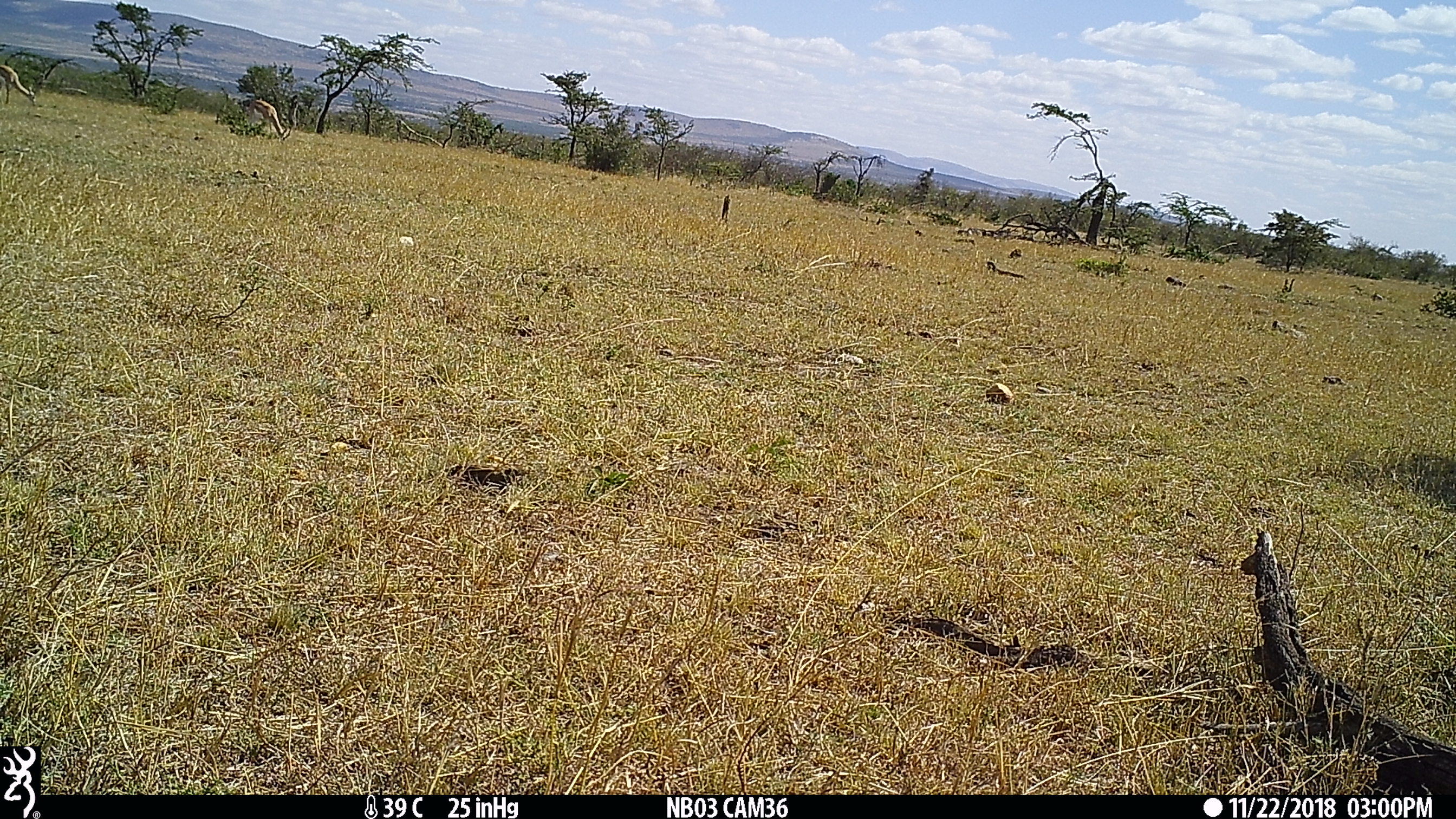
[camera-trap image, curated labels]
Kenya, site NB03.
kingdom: Animalia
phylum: Chordata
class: Mammalia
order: Artiodactyla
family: Bovidae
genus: Nanger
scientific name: Nanger granti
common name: grant's gazelle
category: gazelle grants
Gazelle grants (grant's gazelle) (Nanger granti).